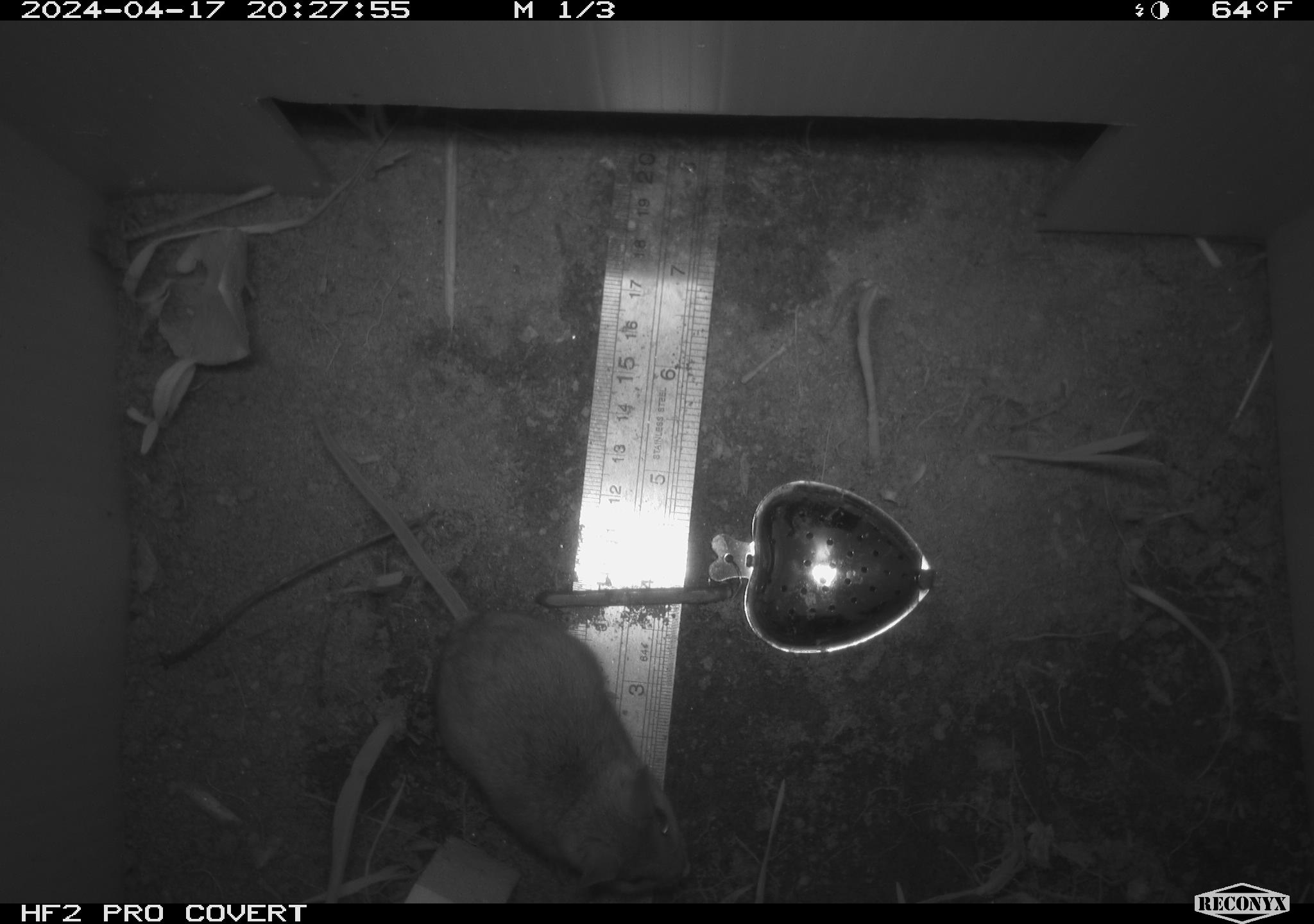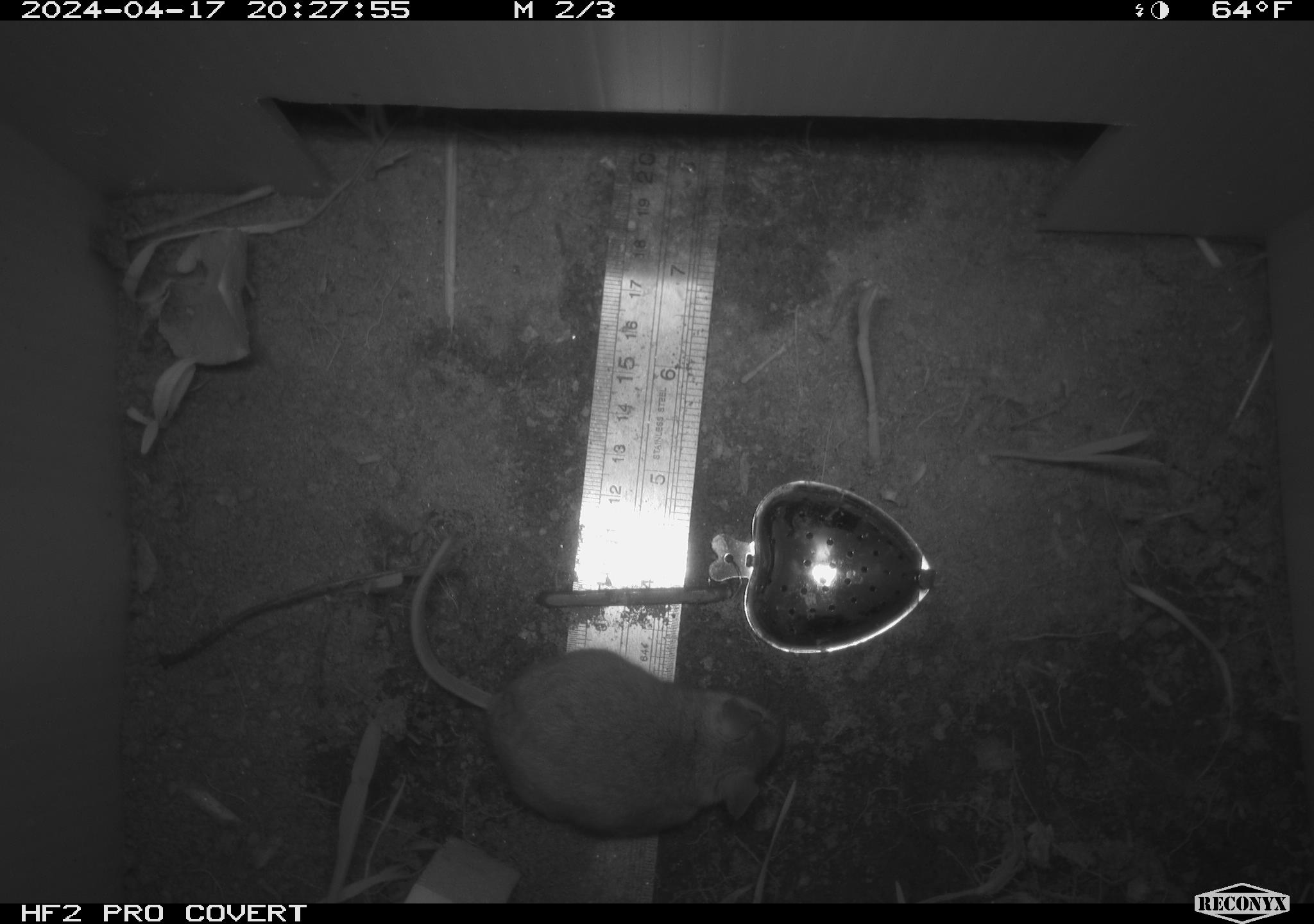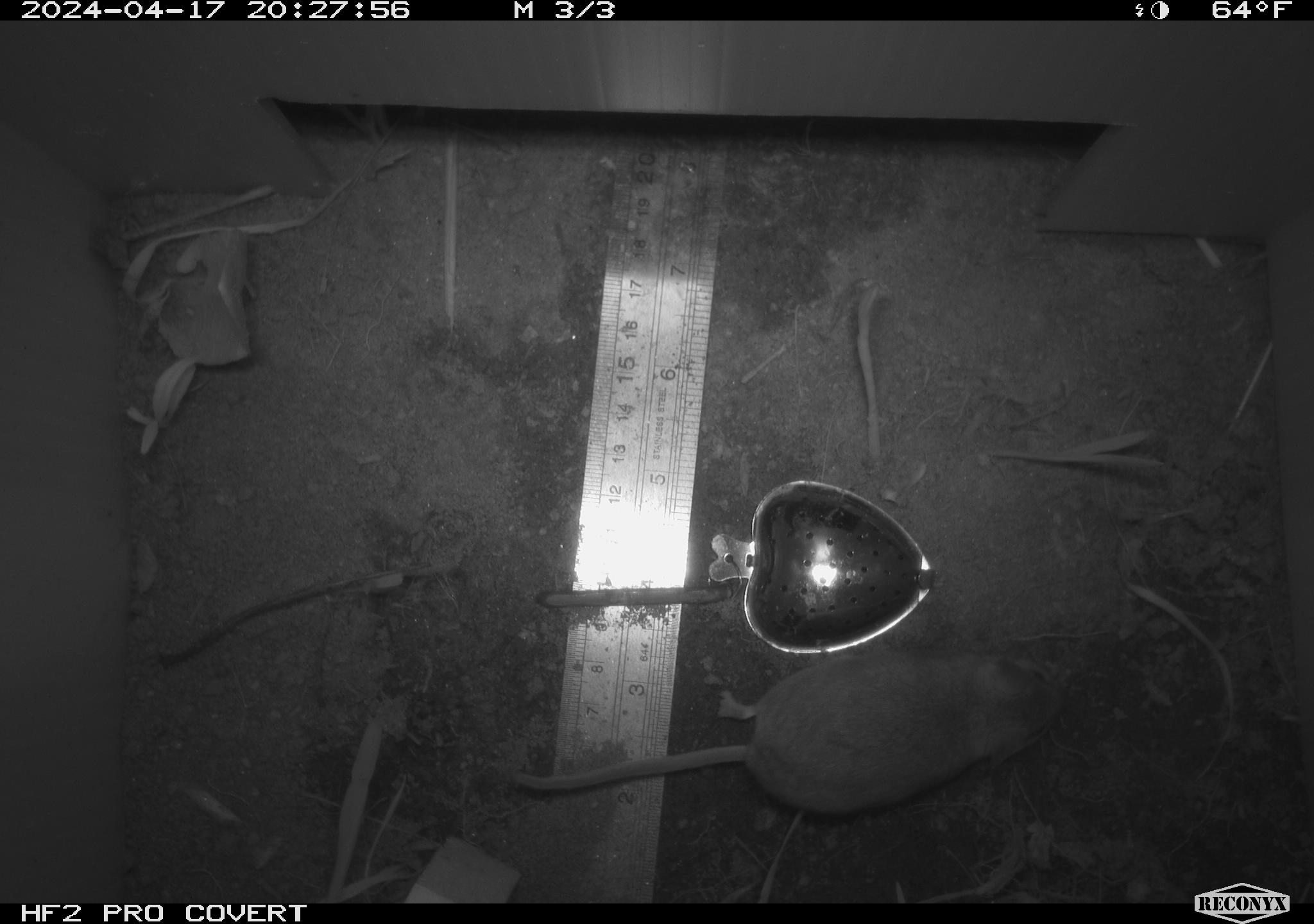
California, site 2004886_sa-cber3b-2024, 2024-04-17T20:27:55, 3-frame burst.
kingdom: Animalia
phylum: Chordata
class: Mammalia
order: Rodentia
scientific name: Rodentia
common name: mouse species